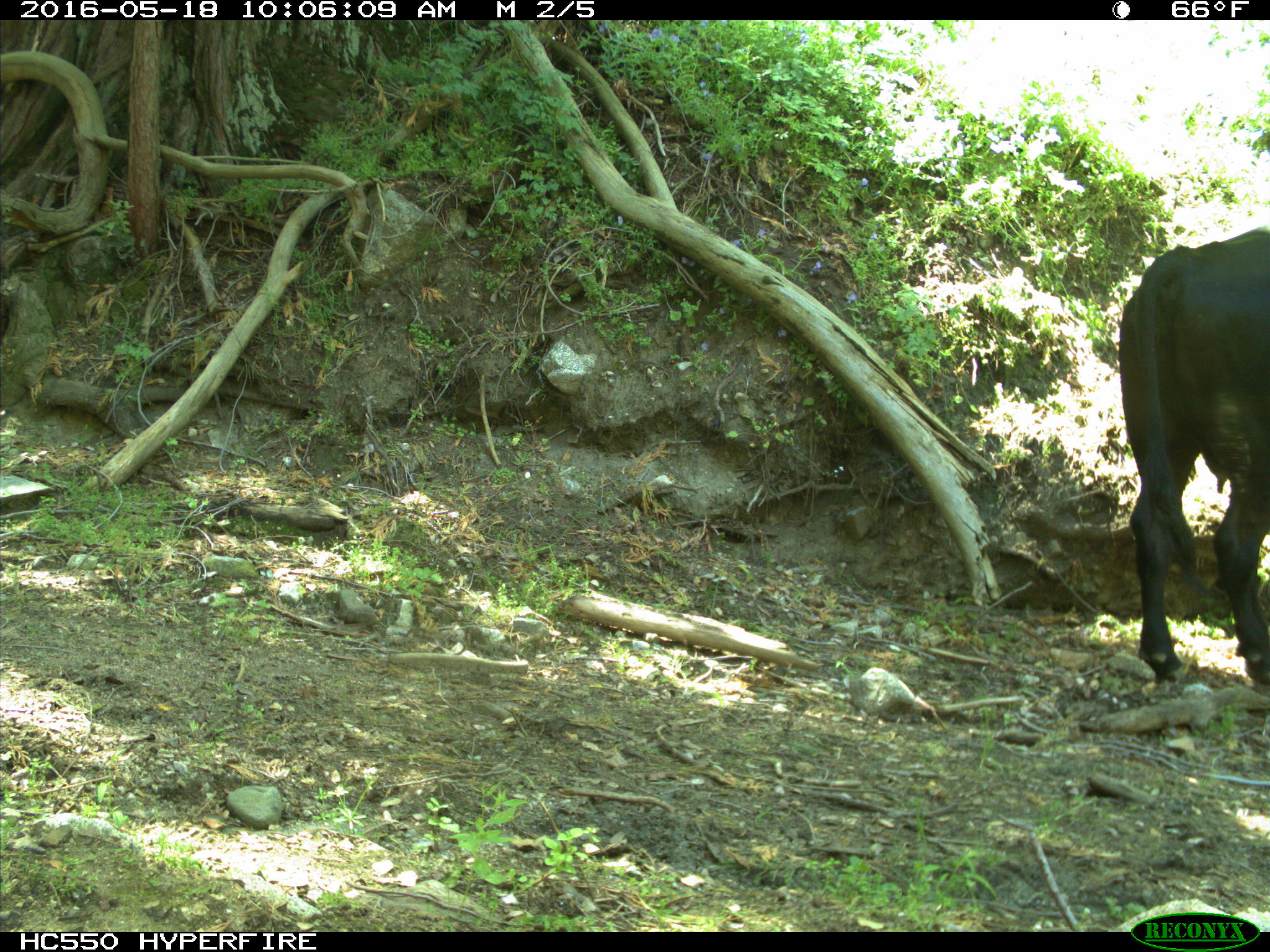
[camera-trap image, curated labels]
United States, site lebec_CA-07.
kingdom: Animalia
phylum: Chordata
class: Mammalia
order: Artiodactyla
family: Bovidae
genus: Bos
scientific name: Bos taurus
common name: domestic cow